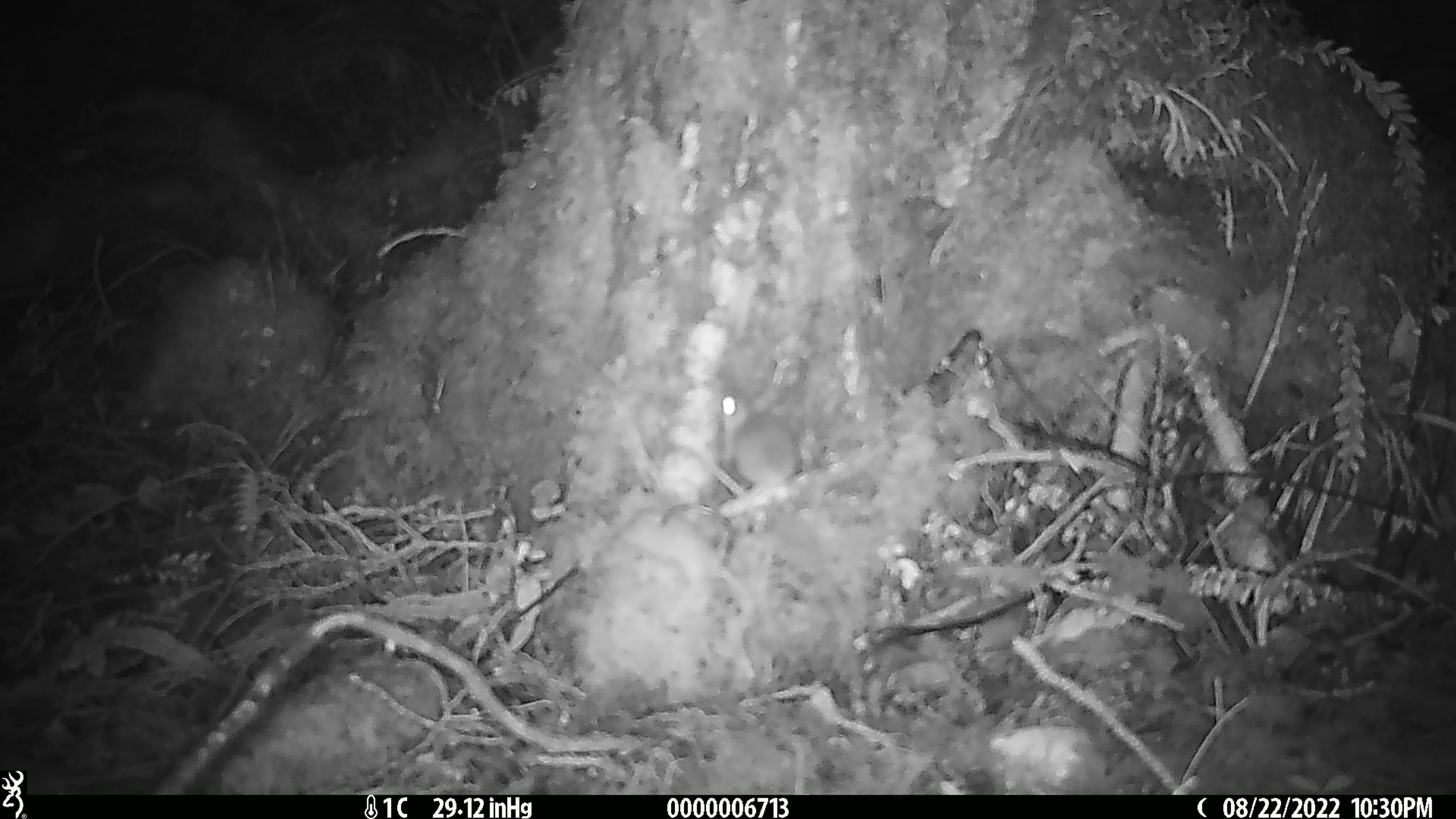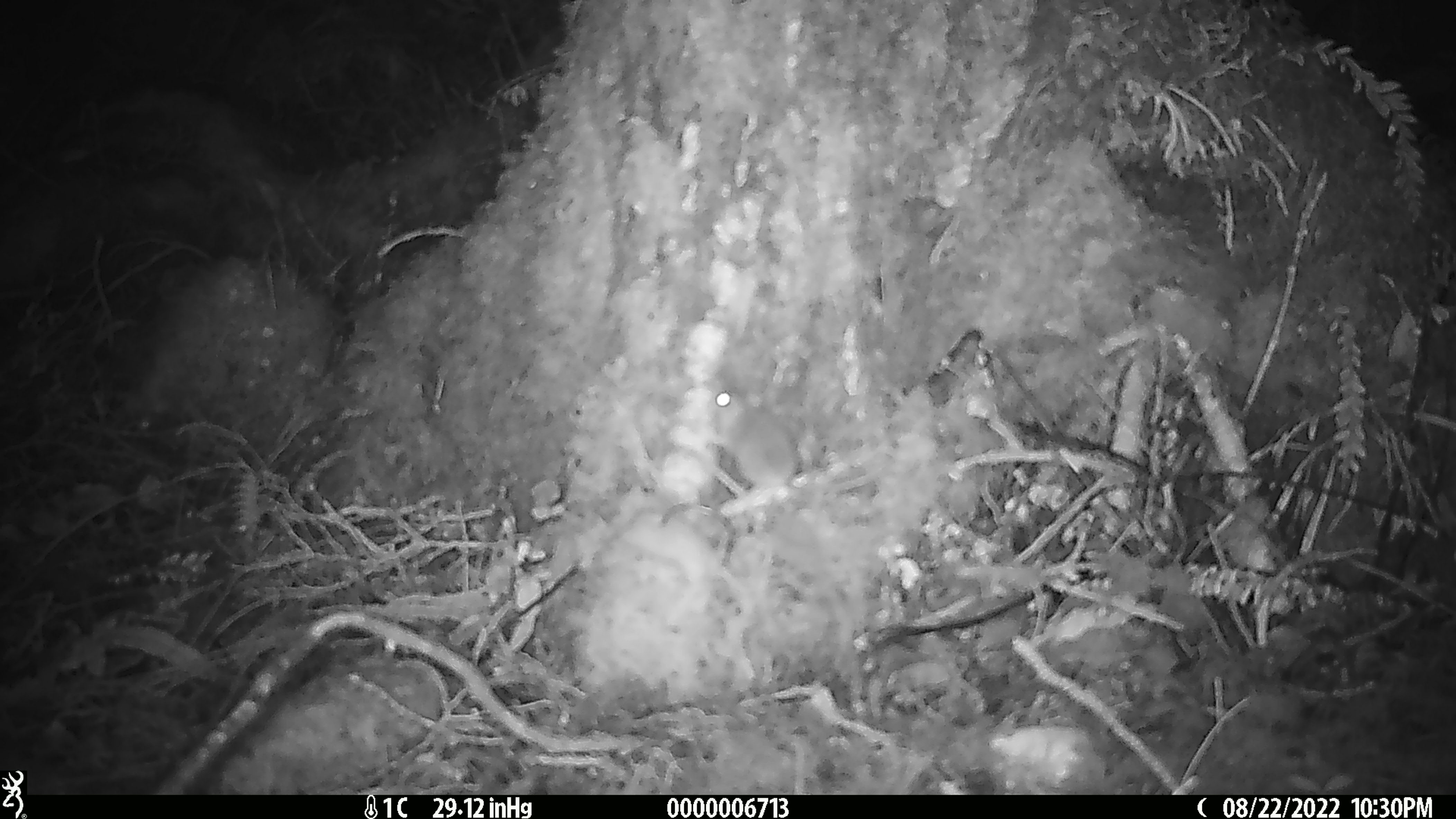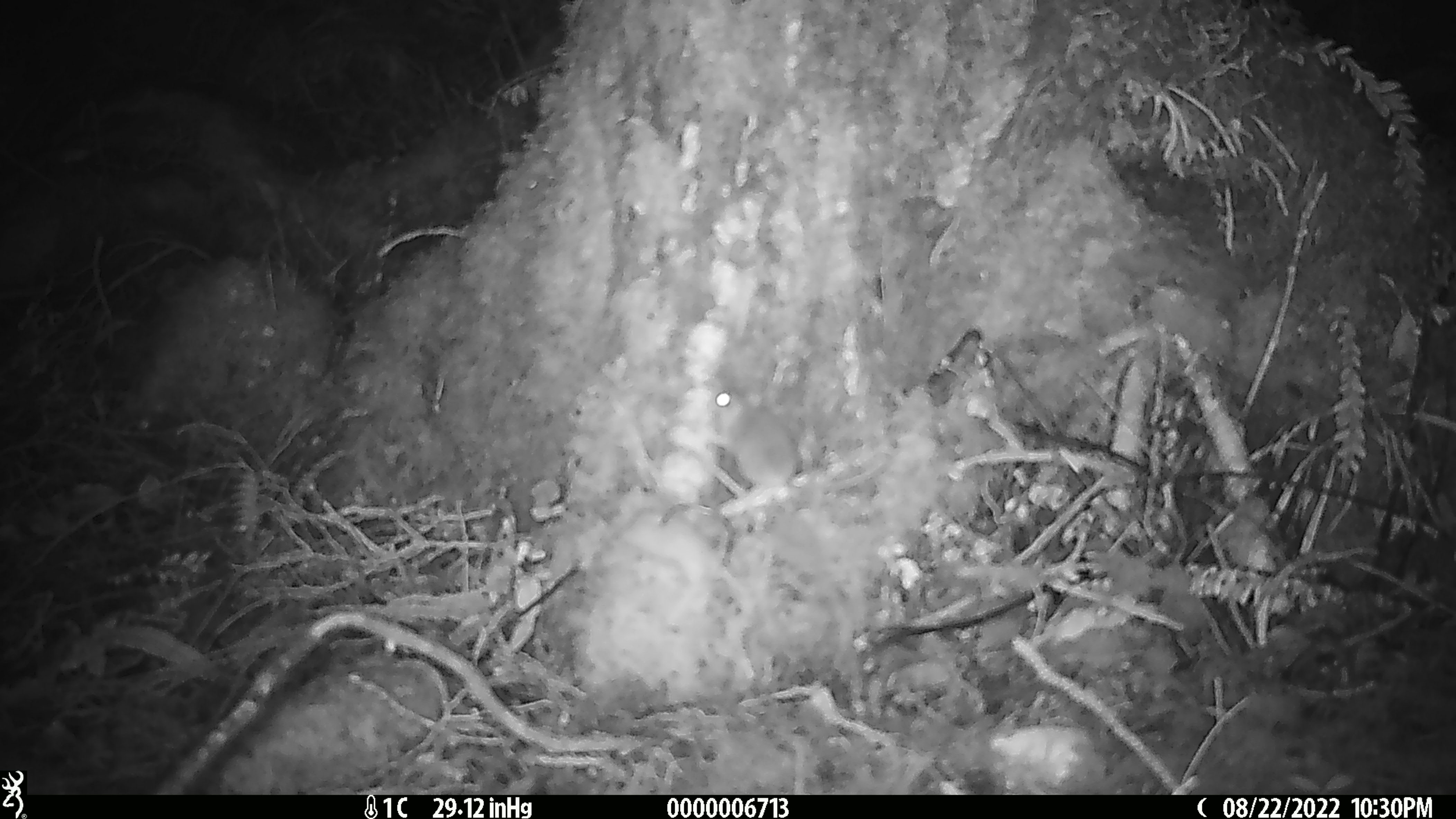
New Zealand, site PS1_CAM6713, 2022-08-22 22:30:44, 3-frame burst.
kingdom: Animalia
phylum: Chordata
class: Mammalia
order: Rodentia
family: Muridae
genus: Mus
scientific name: Mus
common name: mouse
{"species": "mouse (Mus)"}